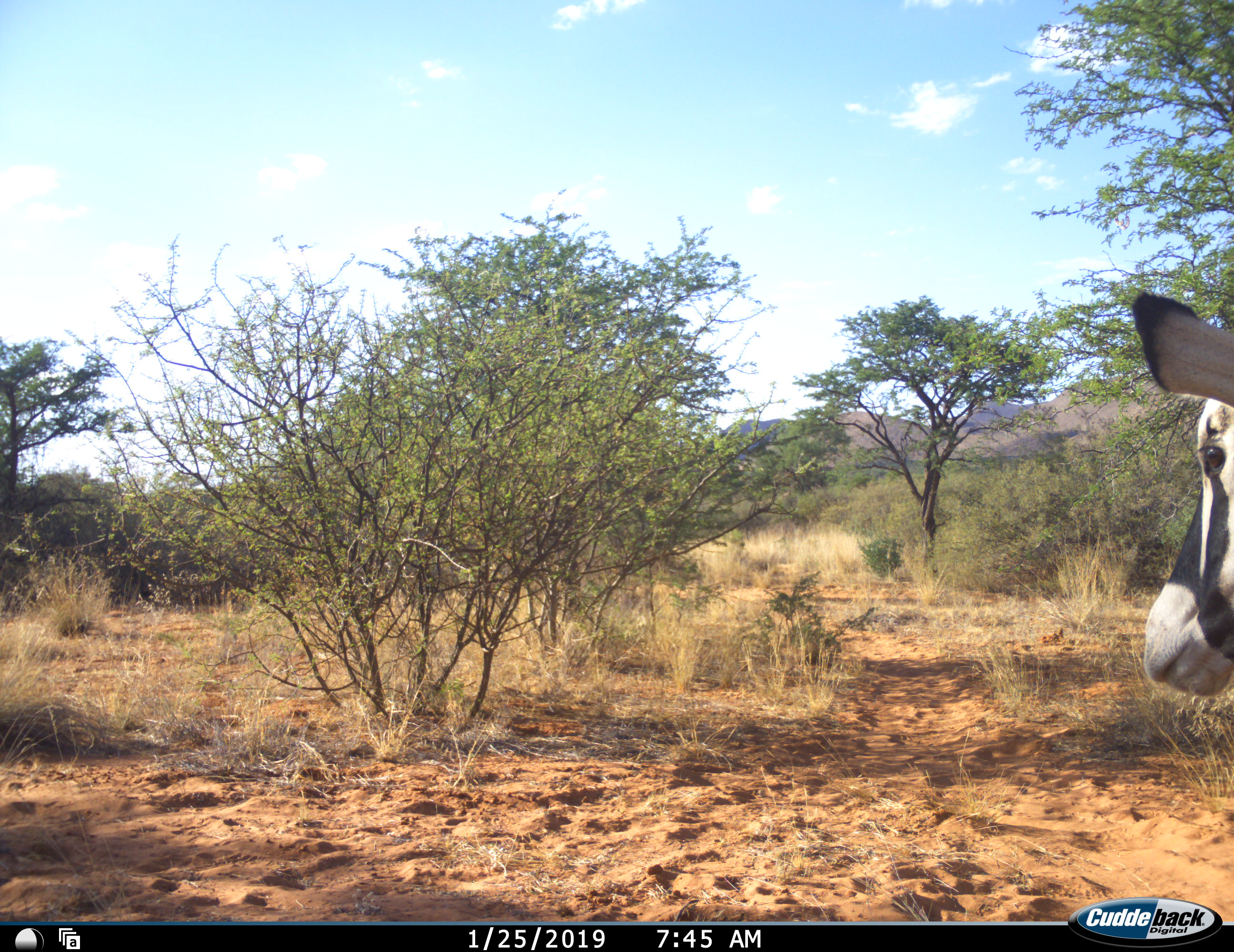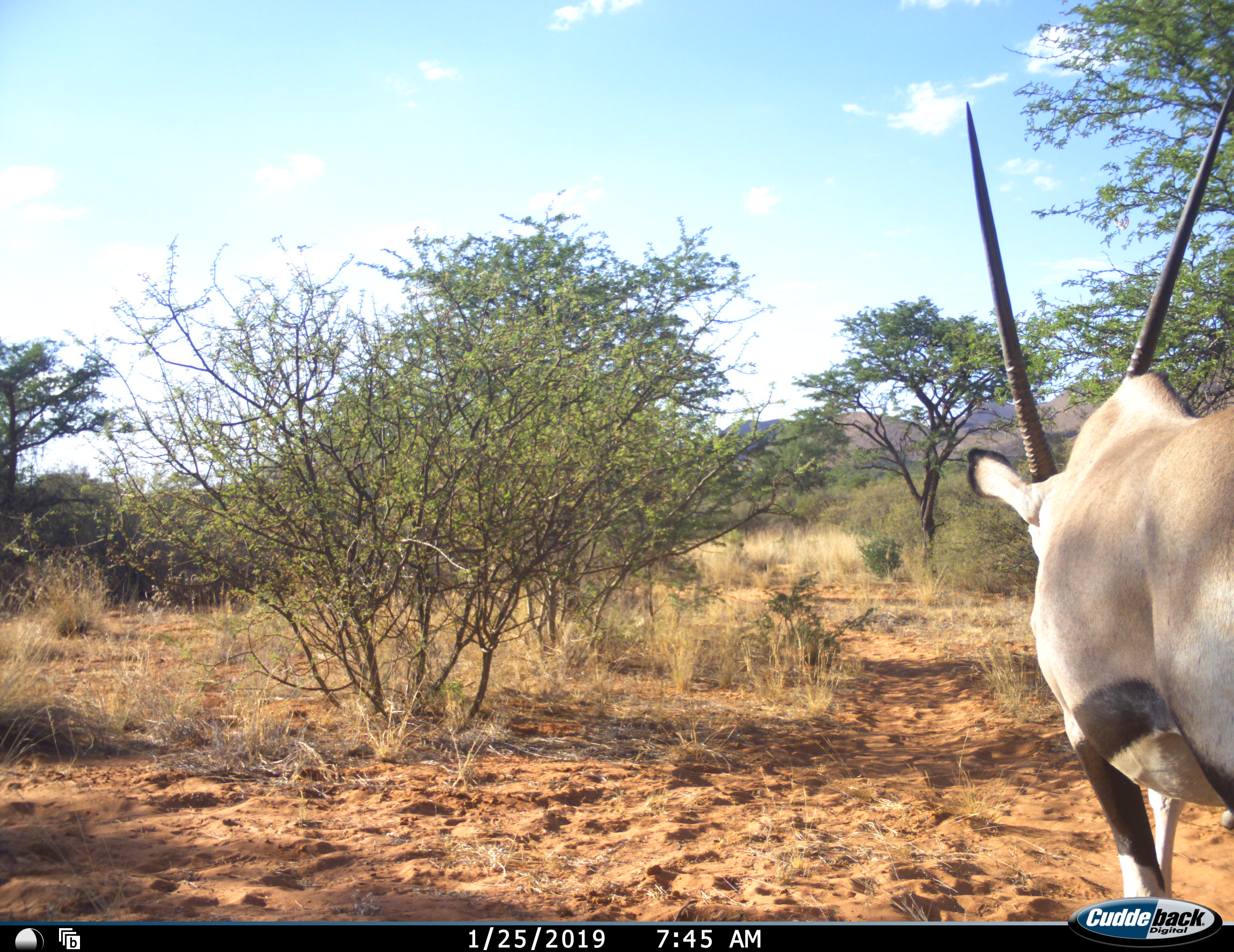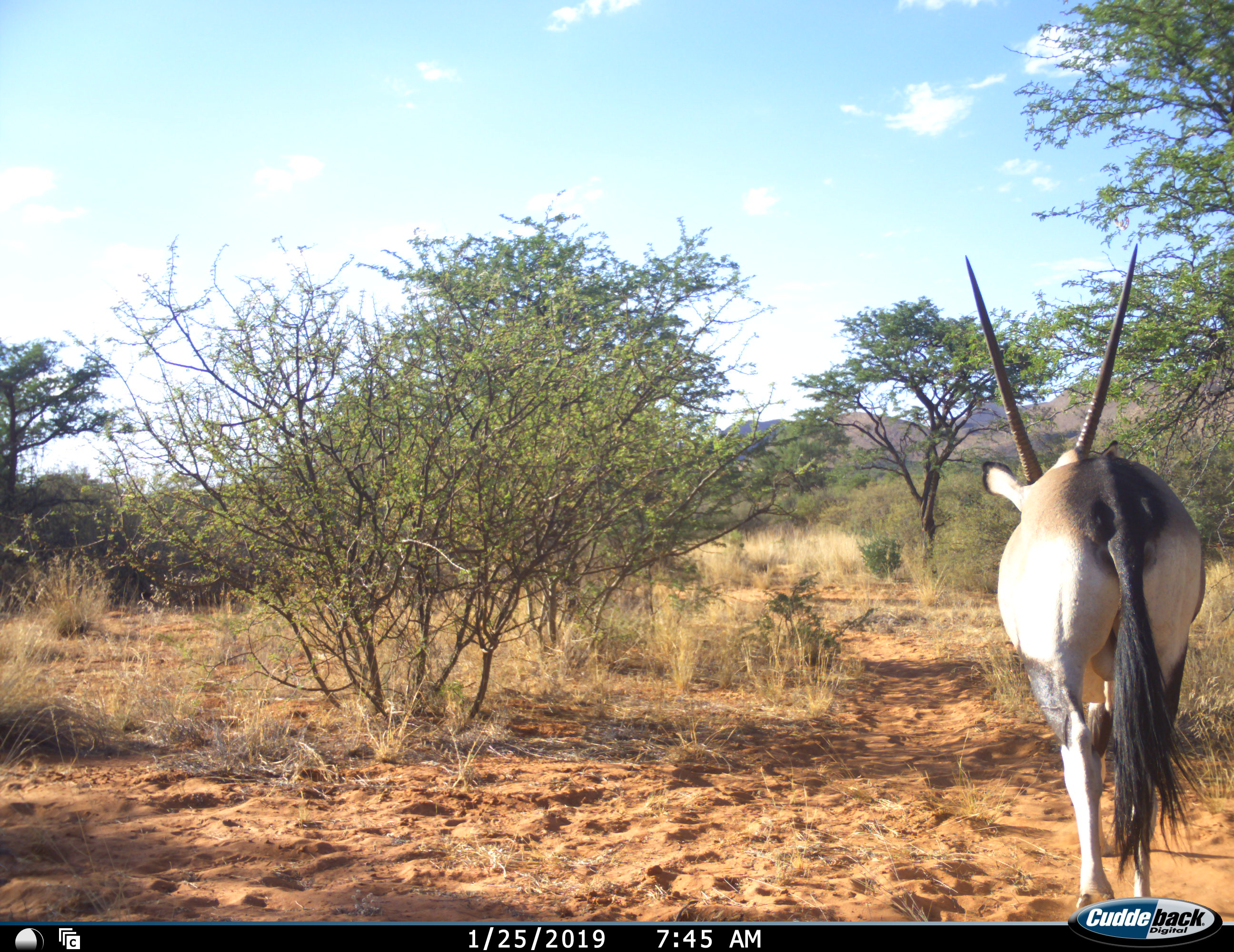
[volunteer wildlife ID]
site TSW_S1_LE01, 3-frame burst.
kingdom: Animalia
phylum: Chordata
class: Mammalia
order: Artiodactyla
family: Bovidae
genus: Oryx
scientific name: Oryx gazella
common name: gemsbok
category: oryx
Oryx (gemsbok) (Oryx gazella), count 1. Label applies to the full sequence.